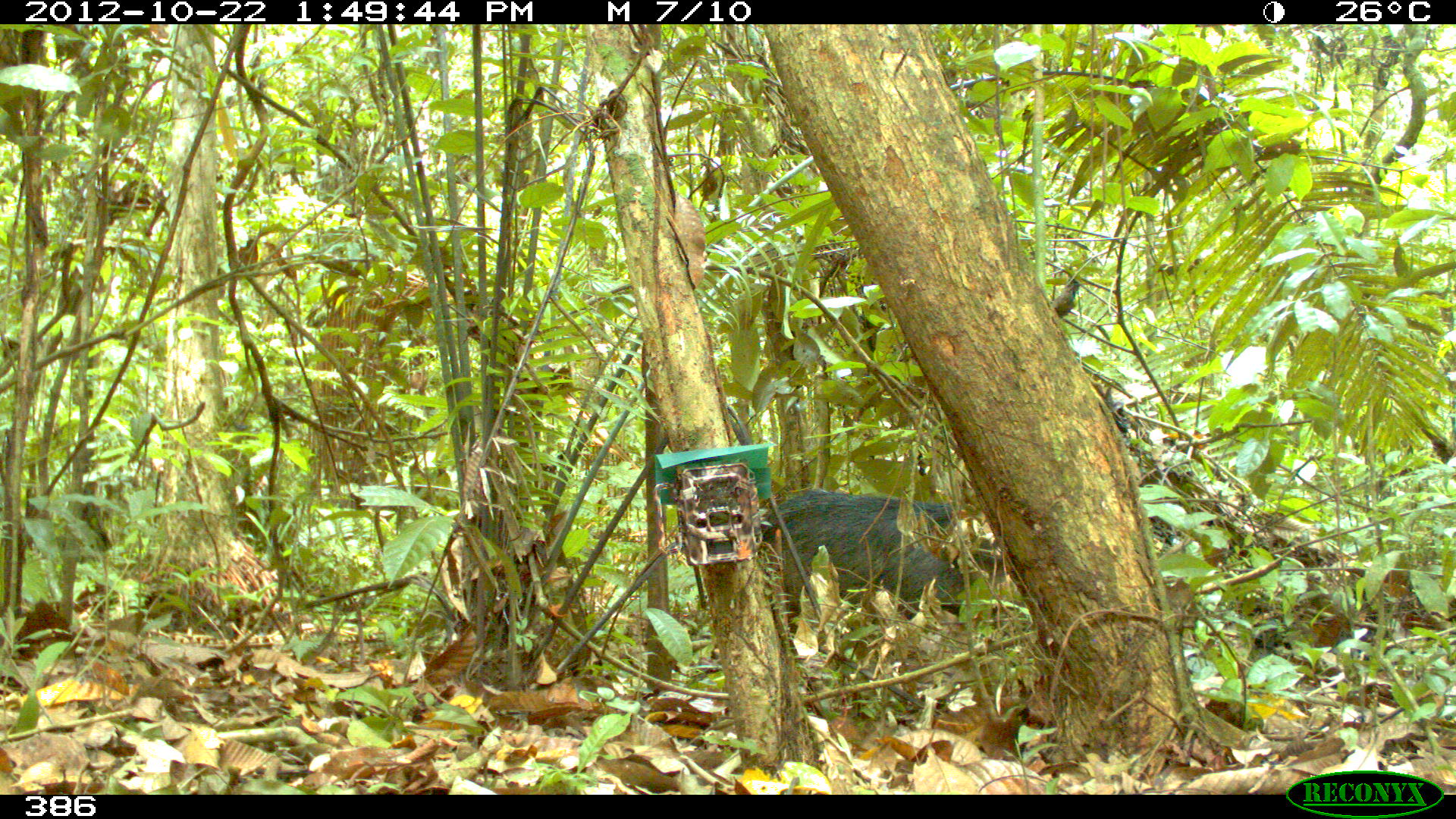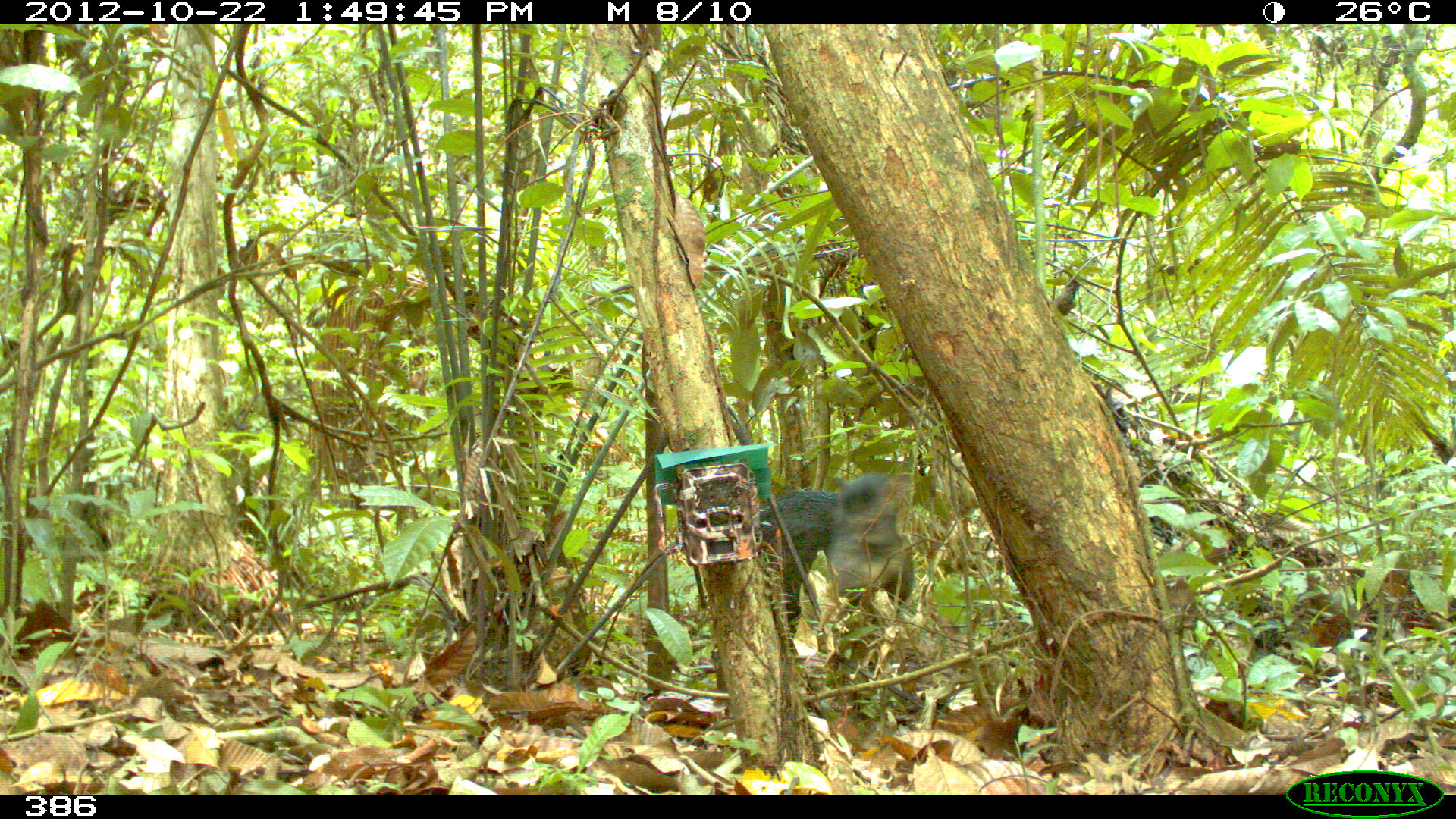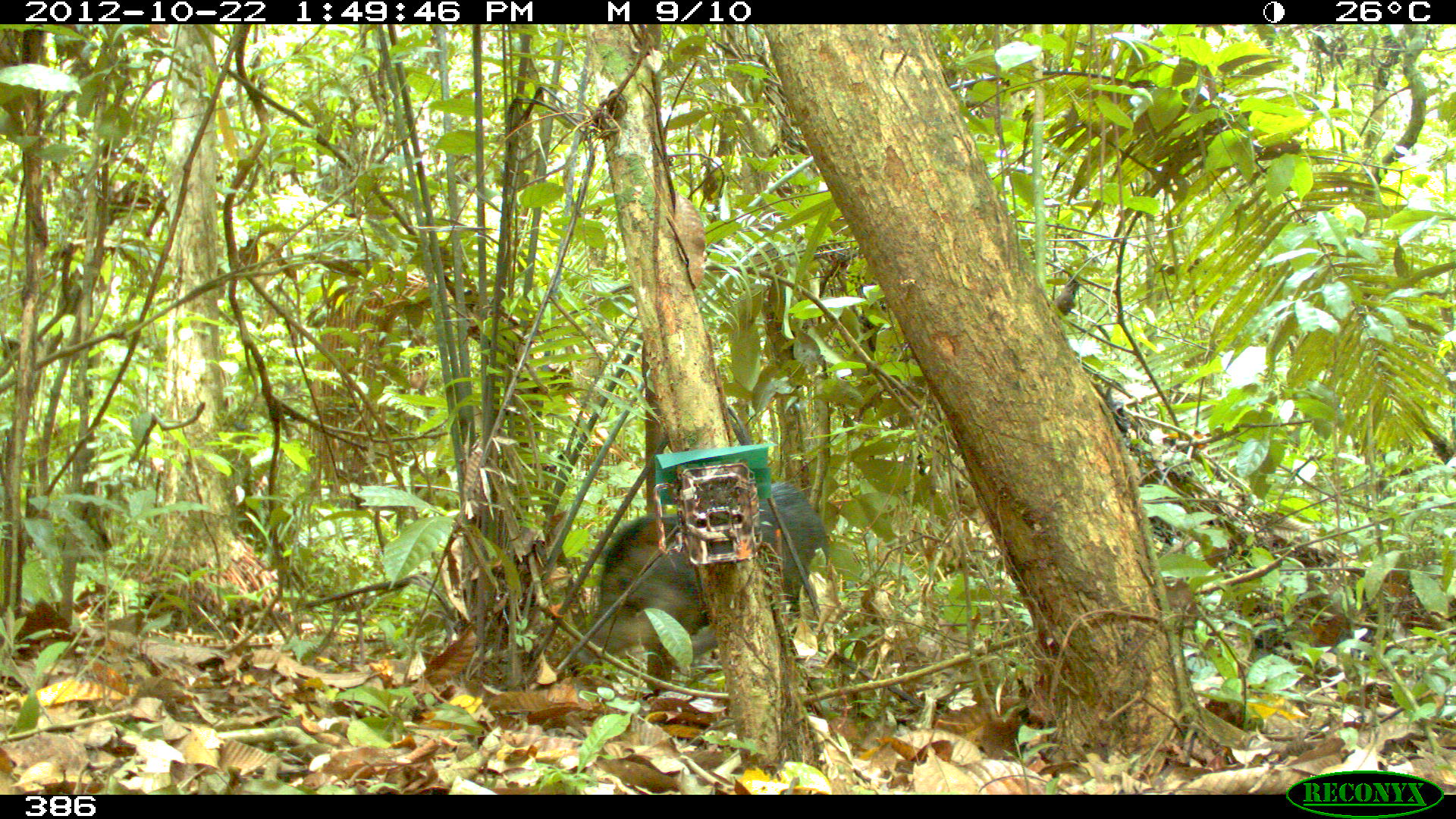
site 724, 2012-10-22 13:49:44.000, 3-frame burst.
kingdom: Animalia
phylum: Chordata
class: Mammalia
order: Artiodactyla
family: Tayassuidae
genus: Tayassu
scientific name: Tayassu pecari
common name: white-lipped peccary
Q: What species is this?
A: Tayassu pecari (white-lipped peccary).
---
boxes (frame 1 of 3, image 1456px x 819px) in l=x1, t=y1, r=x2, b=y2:
tayassu pecari: l=752, t=486, r=1008, b=653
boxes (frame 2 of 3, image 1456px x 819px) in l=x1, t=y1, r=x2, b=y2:
tayassu pecari: l=747, t=474, r=914, b=652